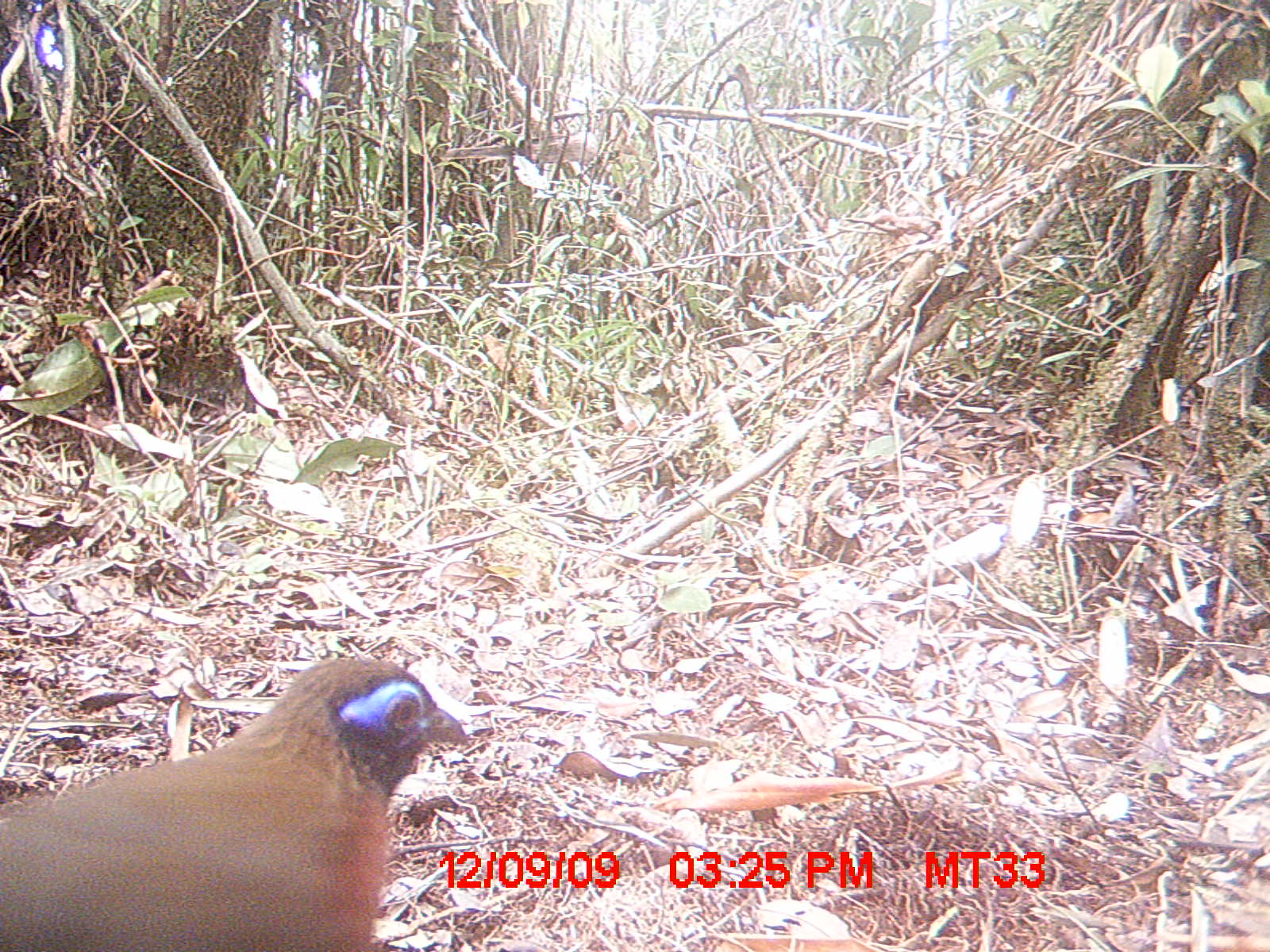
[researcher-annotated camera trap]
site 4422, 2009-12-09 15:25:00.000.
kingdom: Animalia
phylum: Chordata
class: Aves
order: Cuculiformes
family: Cuculidae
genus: Coua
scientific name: Coua serriana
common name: red-breasted coua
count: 1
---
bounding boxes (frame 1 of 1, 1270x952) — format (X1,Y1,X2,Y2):
coua serriana: (0,649,477,948)